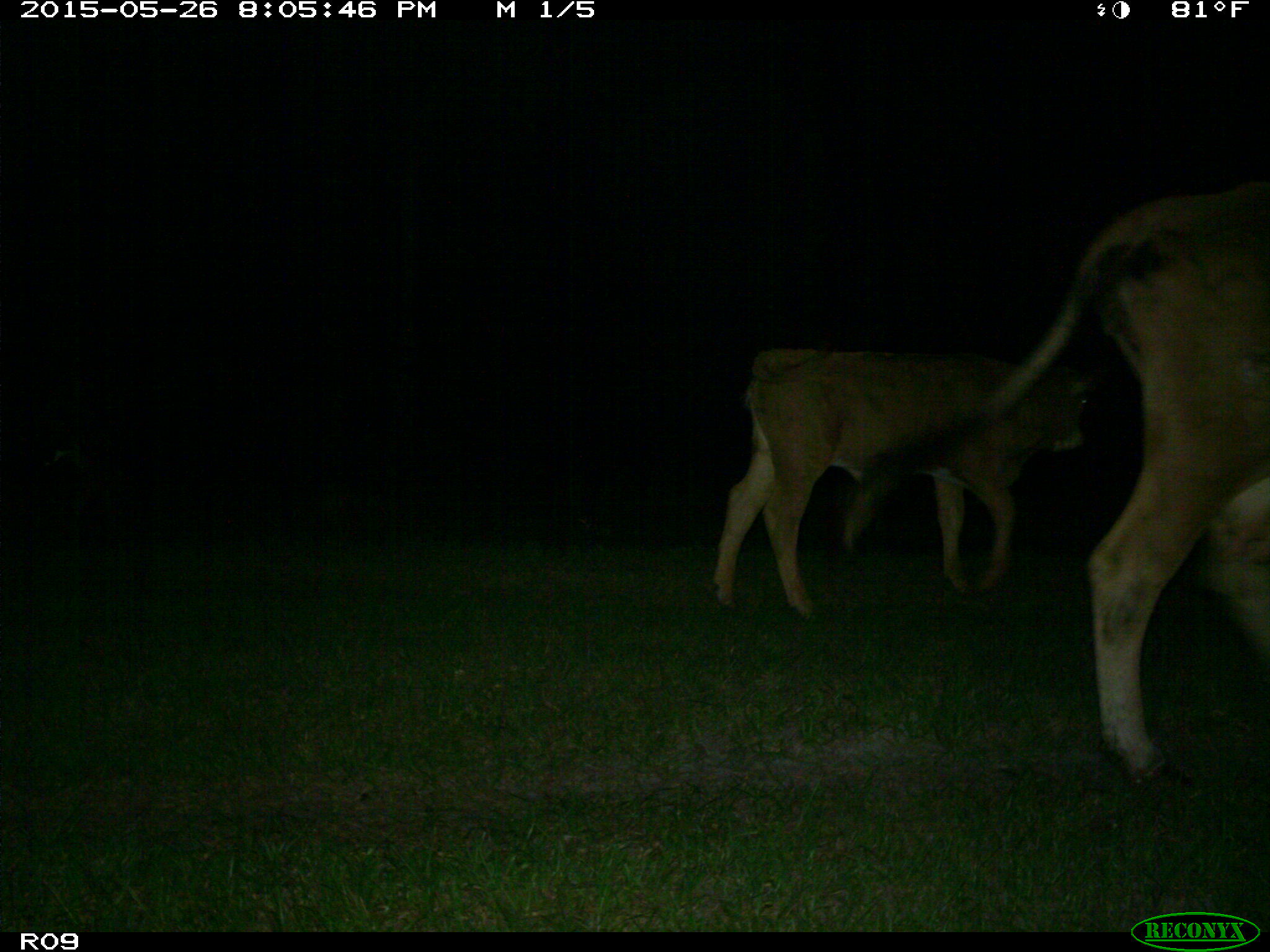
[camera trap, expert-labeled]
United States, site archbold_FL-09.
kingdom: Animalia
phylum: Chordata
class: Mammalia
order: Artiodactyla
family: Bovidae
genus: Bos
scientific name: Bos taurus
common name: domestic cow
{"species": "Bos taurus (domestic cow)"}